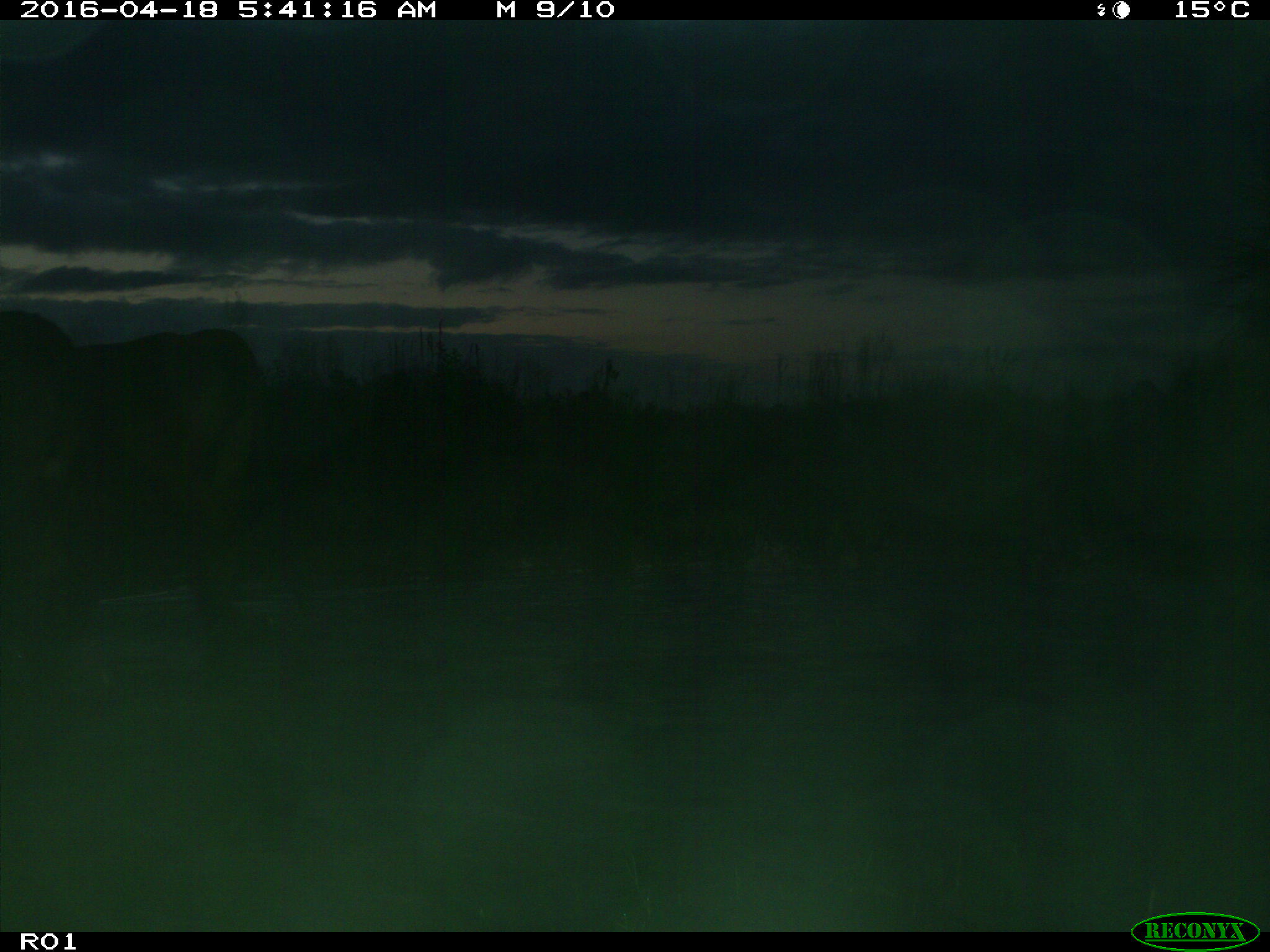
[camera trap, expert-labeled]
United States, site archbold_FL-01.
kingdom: Animalia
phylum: Chordata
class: Mammalia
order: Artiodactyla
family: Bovidae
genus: Bos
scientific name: Bos taurus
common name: domestic cow